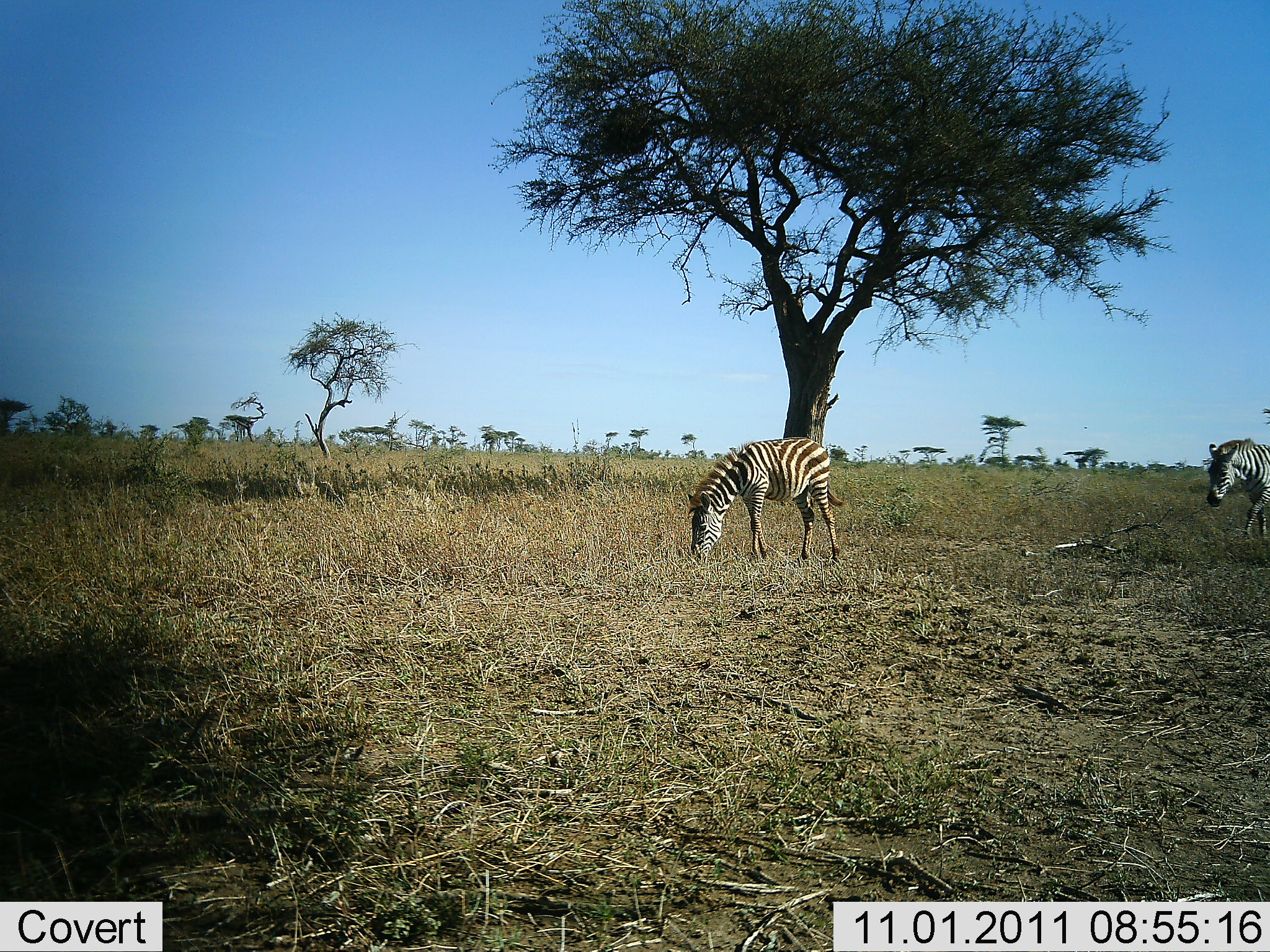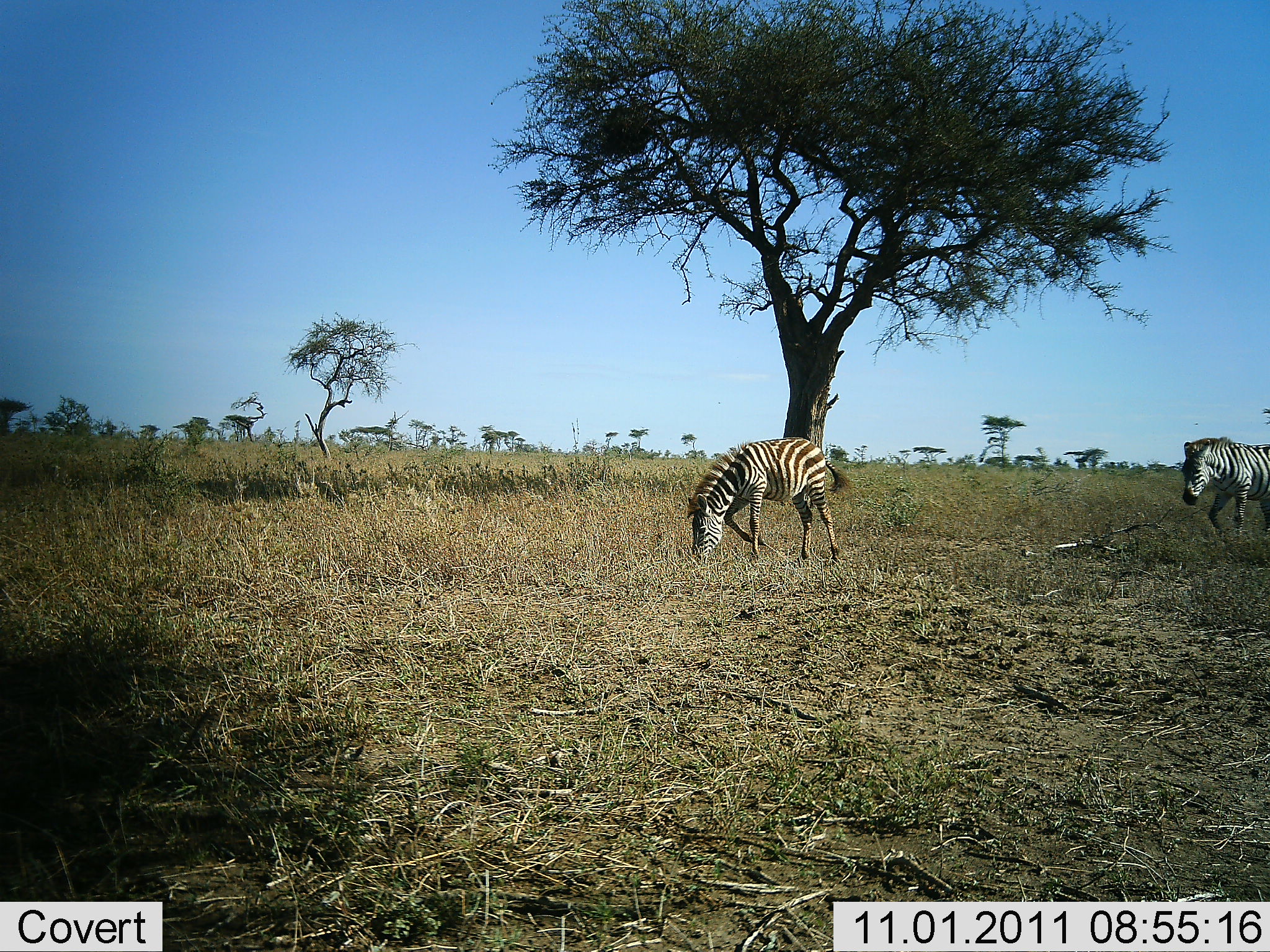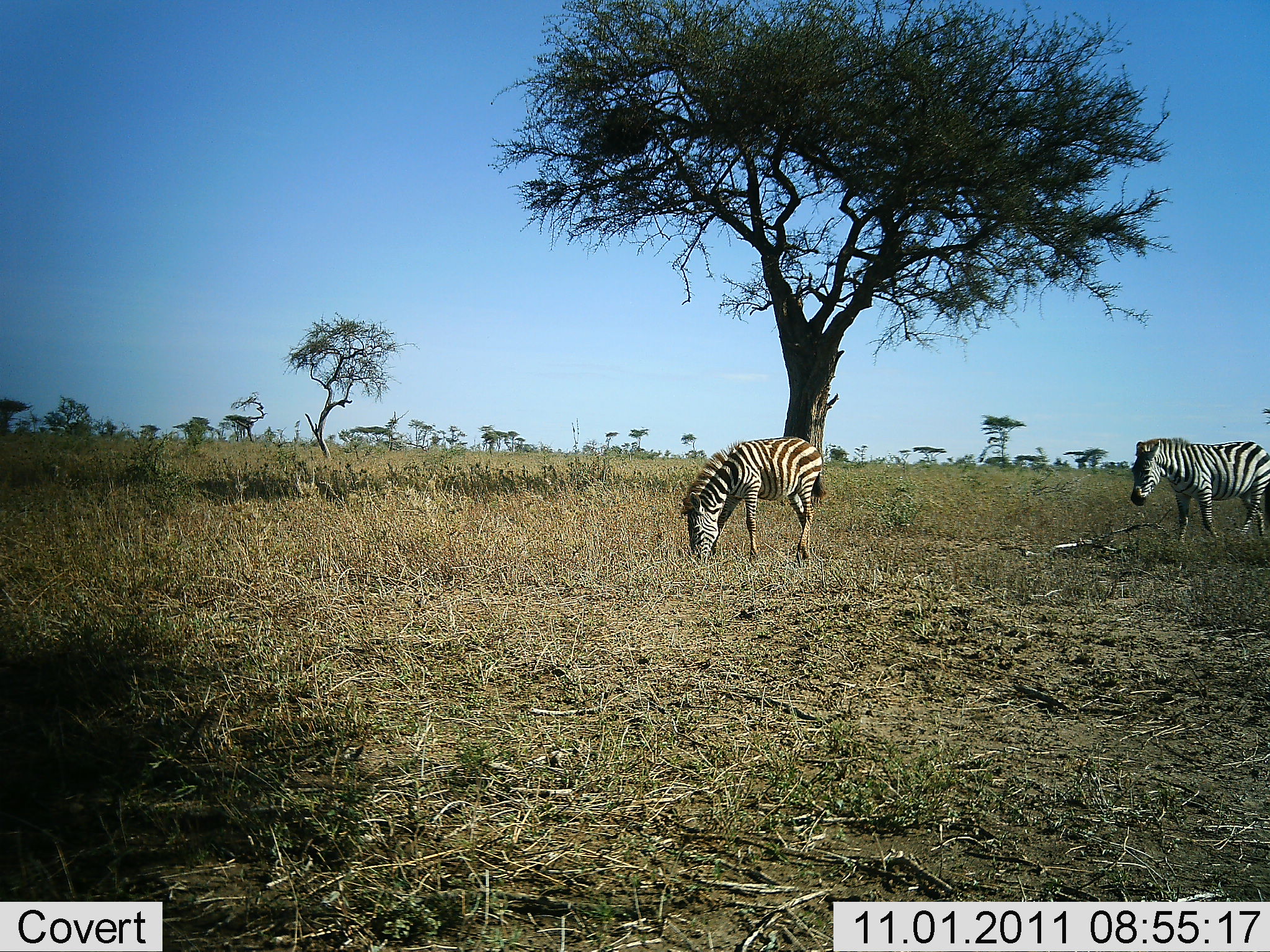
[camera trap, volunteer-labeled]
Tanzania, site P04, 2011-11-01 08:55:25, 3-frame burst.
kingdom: Animalia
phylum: Chordata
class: Mammalia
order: Perissodactyla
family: Equidae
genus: Equus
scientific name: Equus quagga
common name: plains zebra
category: zebra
Zebra (plains zebra) (Equus quagga), count 2. Behavior (volunteer vote fractions): standing 33%, resting 0%, moving 67%, interacting 0%. Young present (vote fraction): 0%. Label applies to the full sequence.